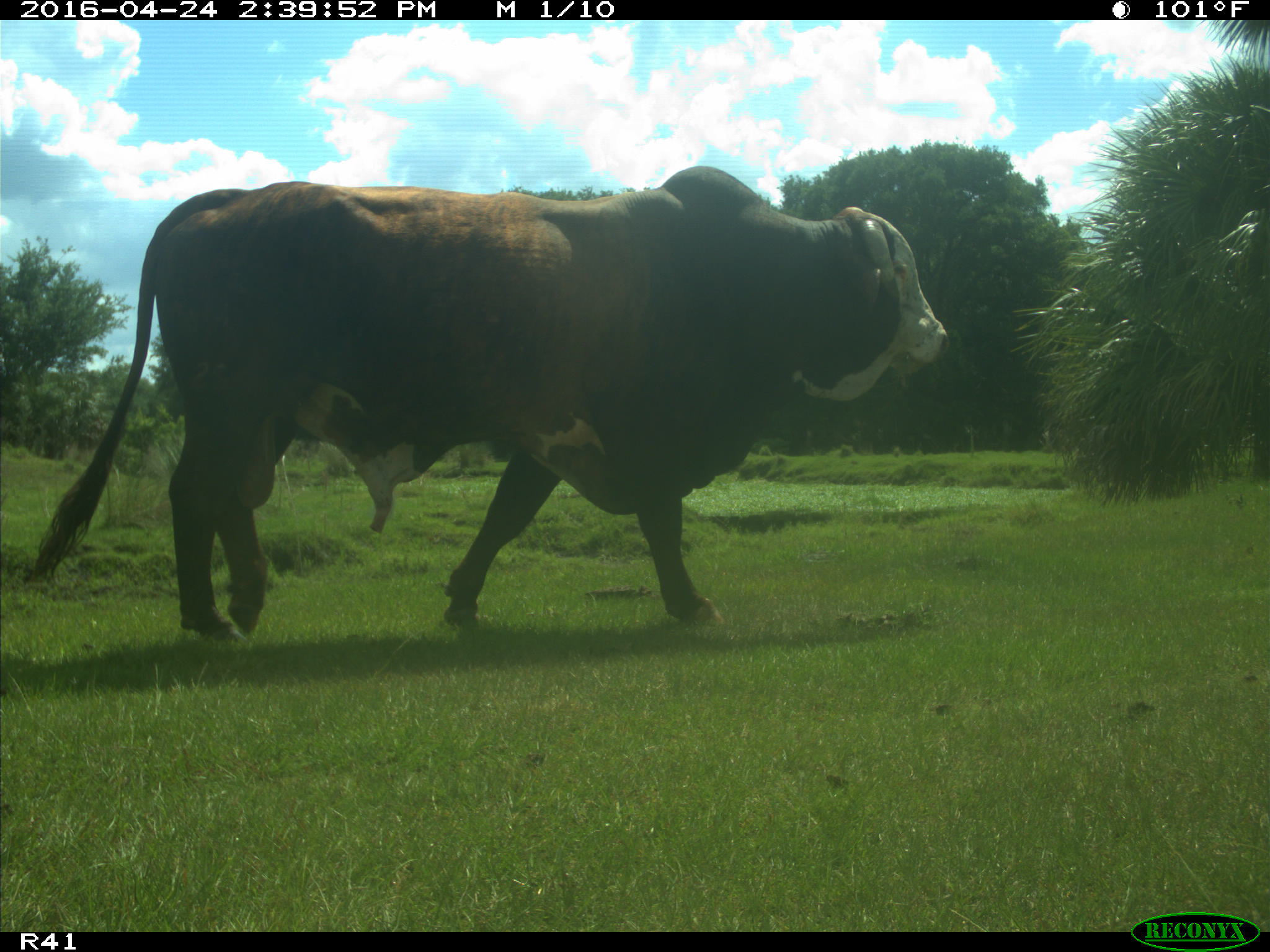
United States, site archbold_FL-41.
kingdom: Animalia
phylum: Chordata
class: Mammalia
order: Artiodactyla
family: Bovidae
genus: Bos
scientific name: Bos taurus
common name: domestic cow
Bos taurus (domestic cow).